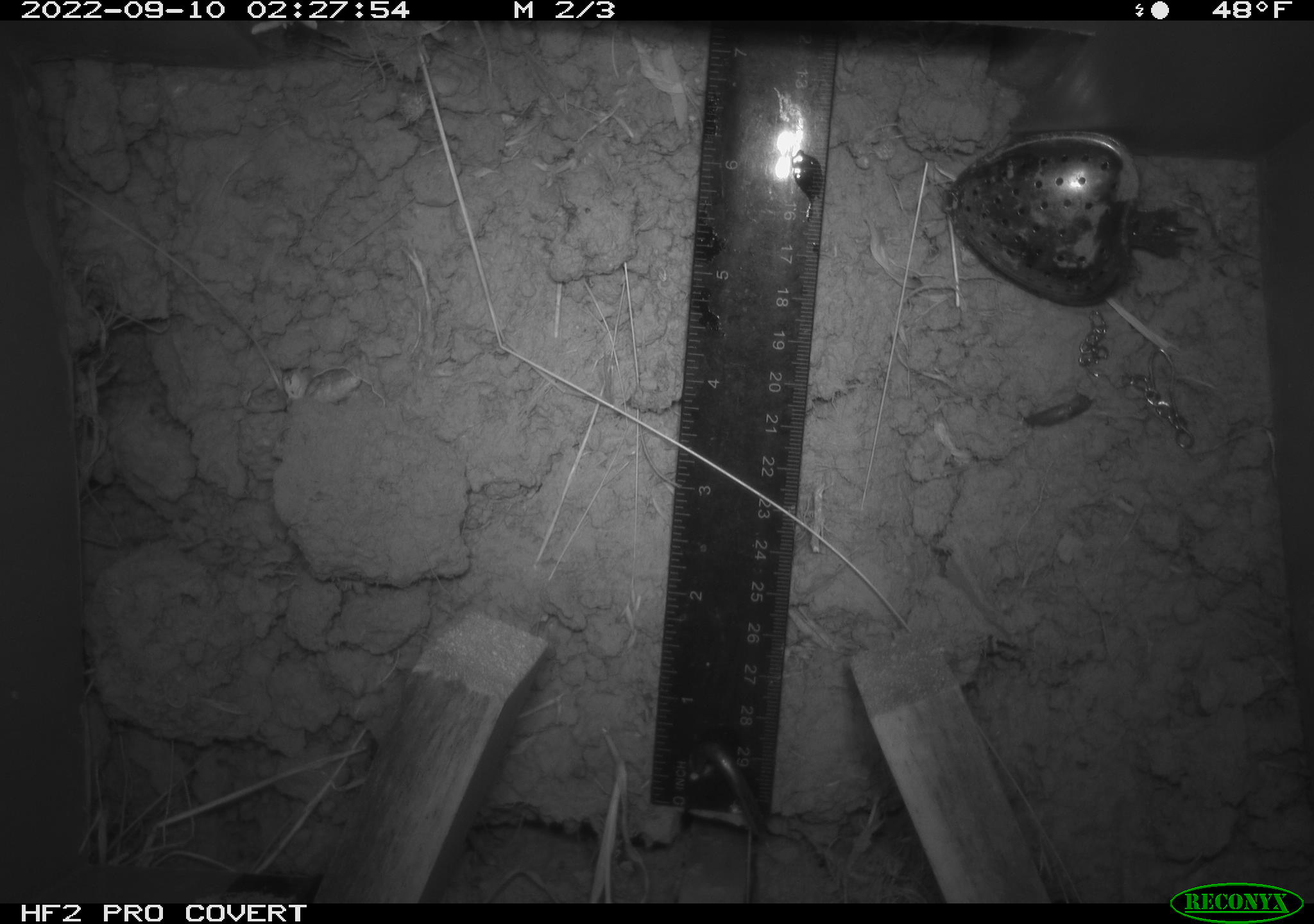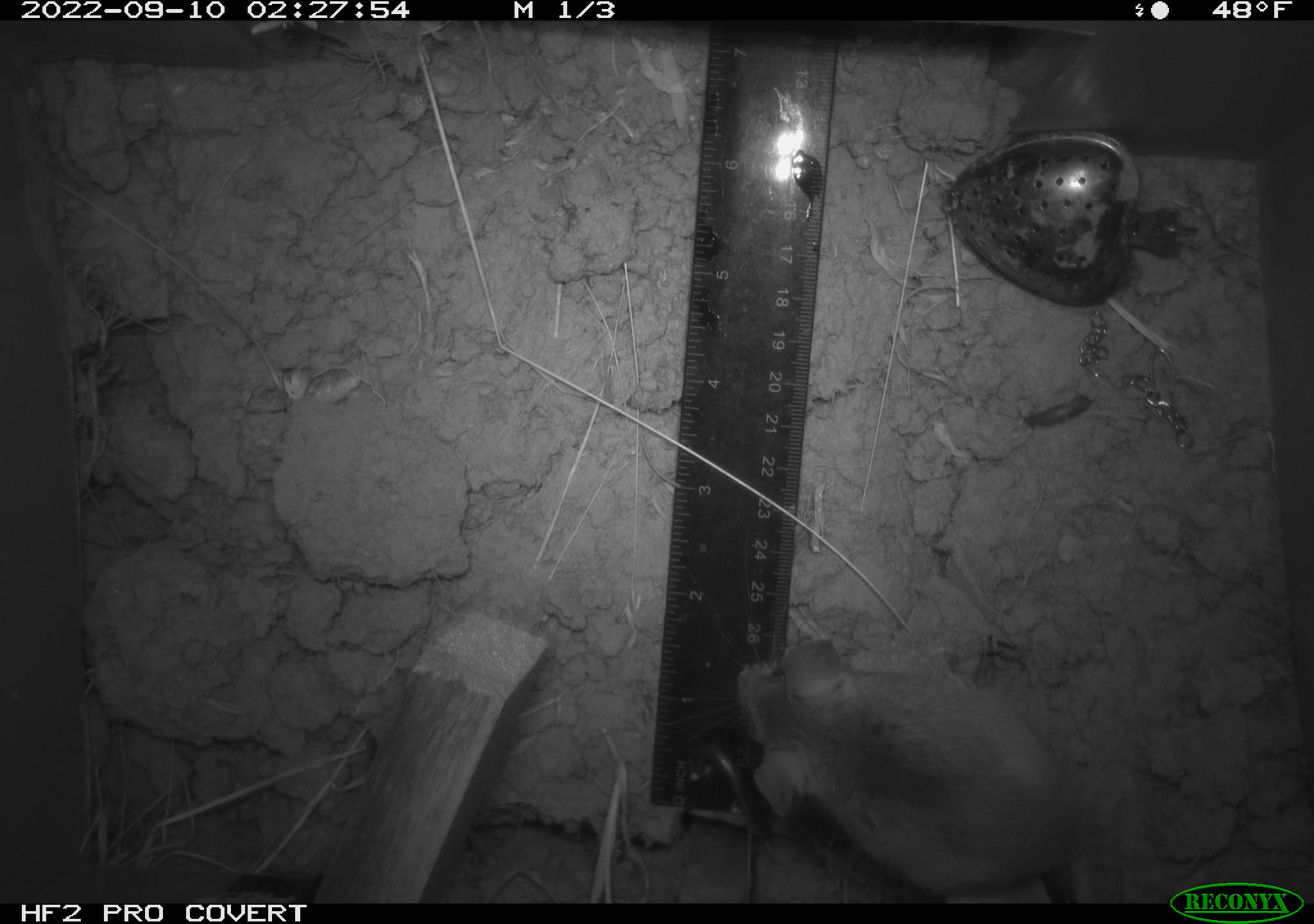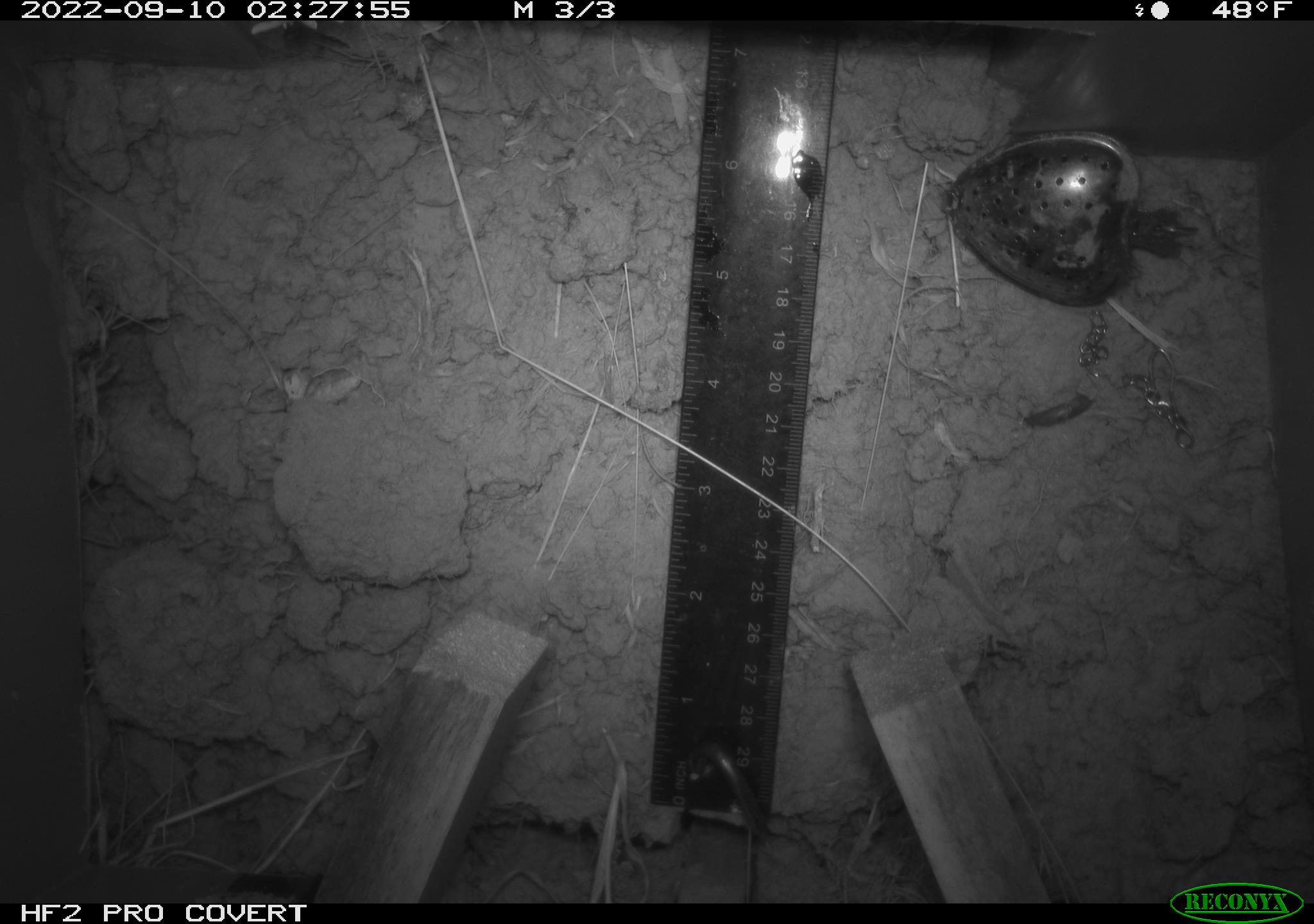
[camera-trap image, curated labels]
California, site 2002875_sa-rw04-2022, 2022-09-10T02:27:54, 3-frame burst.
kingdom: Animalia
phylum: Chordata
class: Mammalia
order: Rodentia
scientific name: Rodentia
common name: mouse species